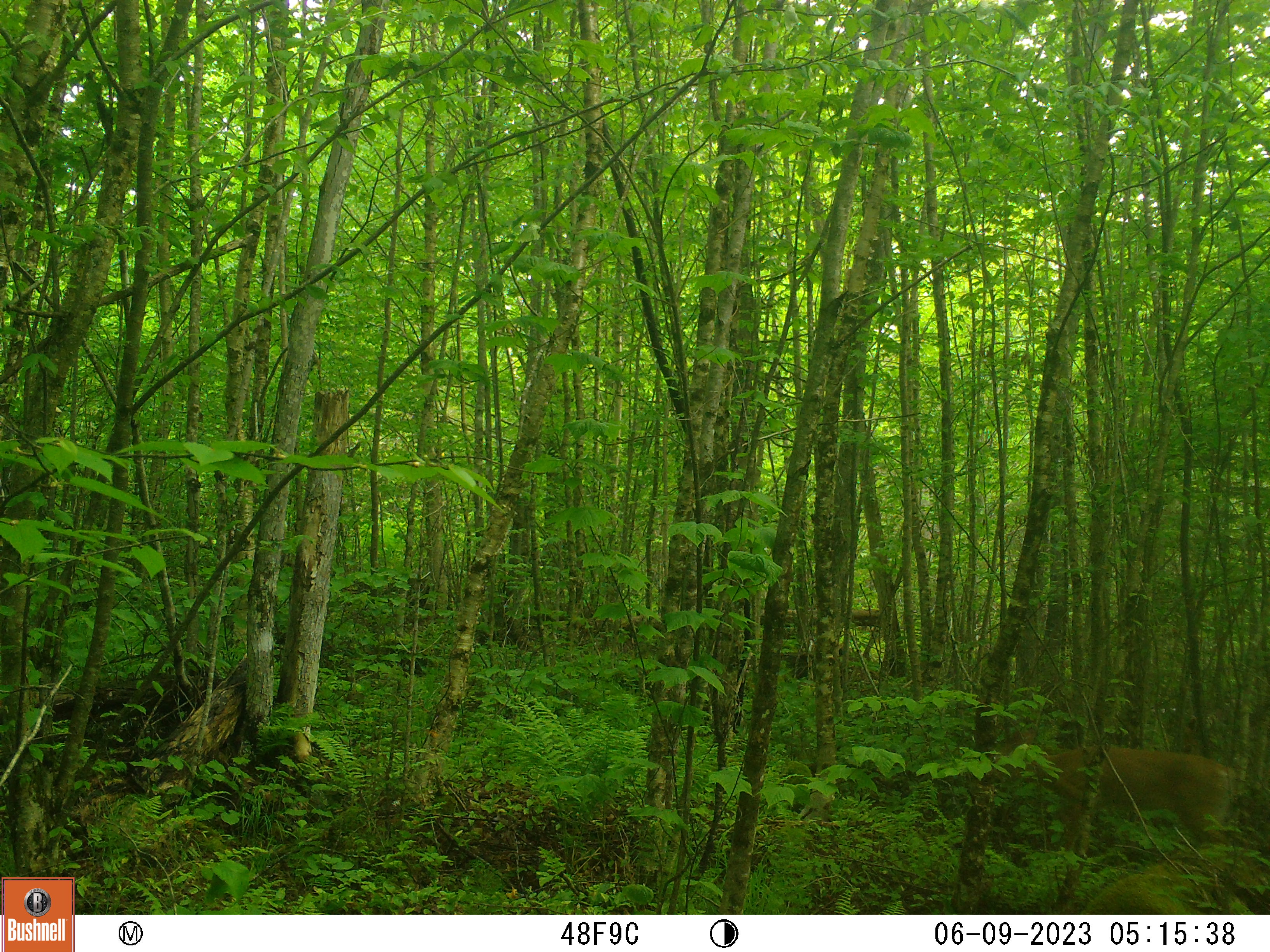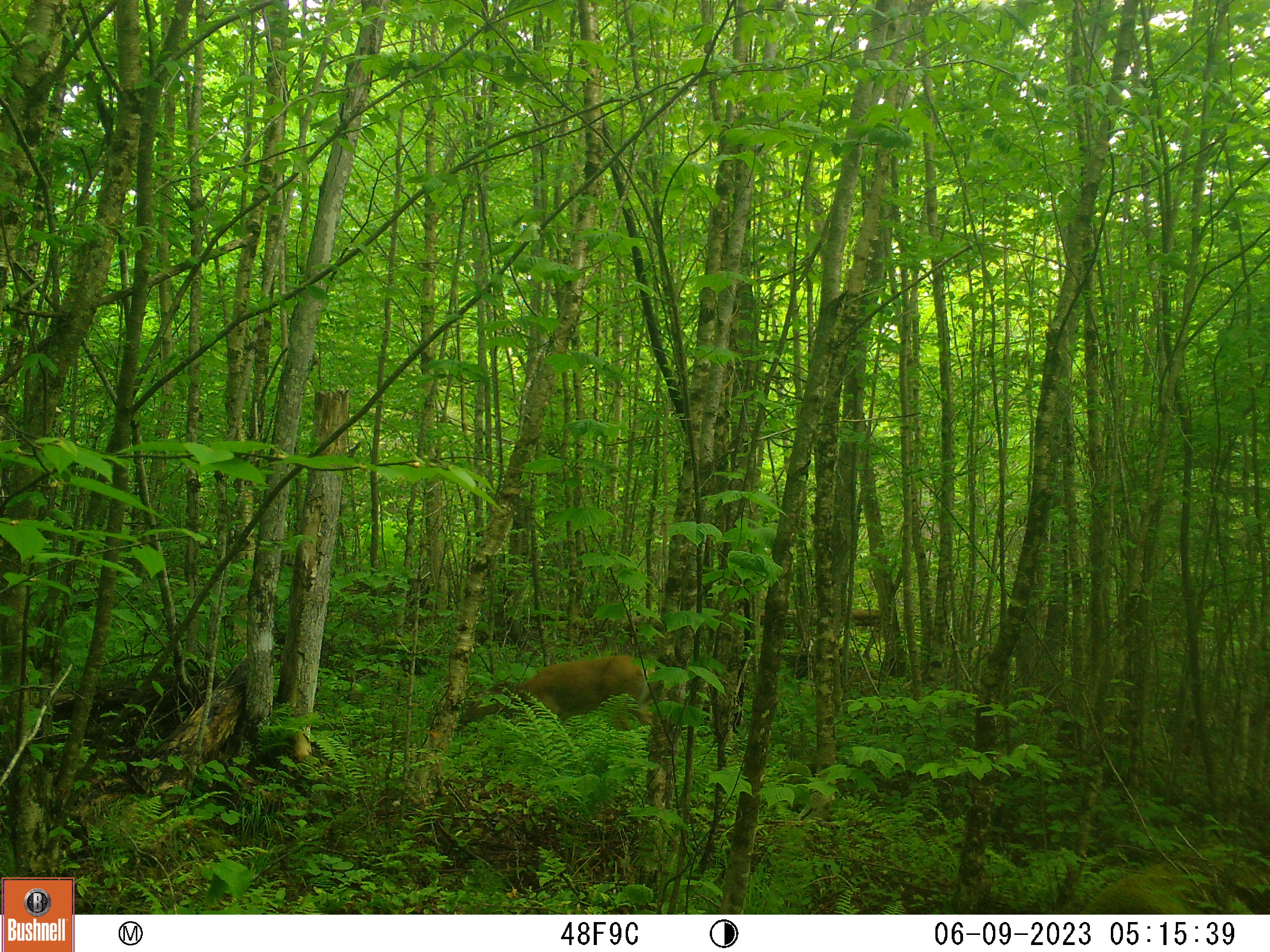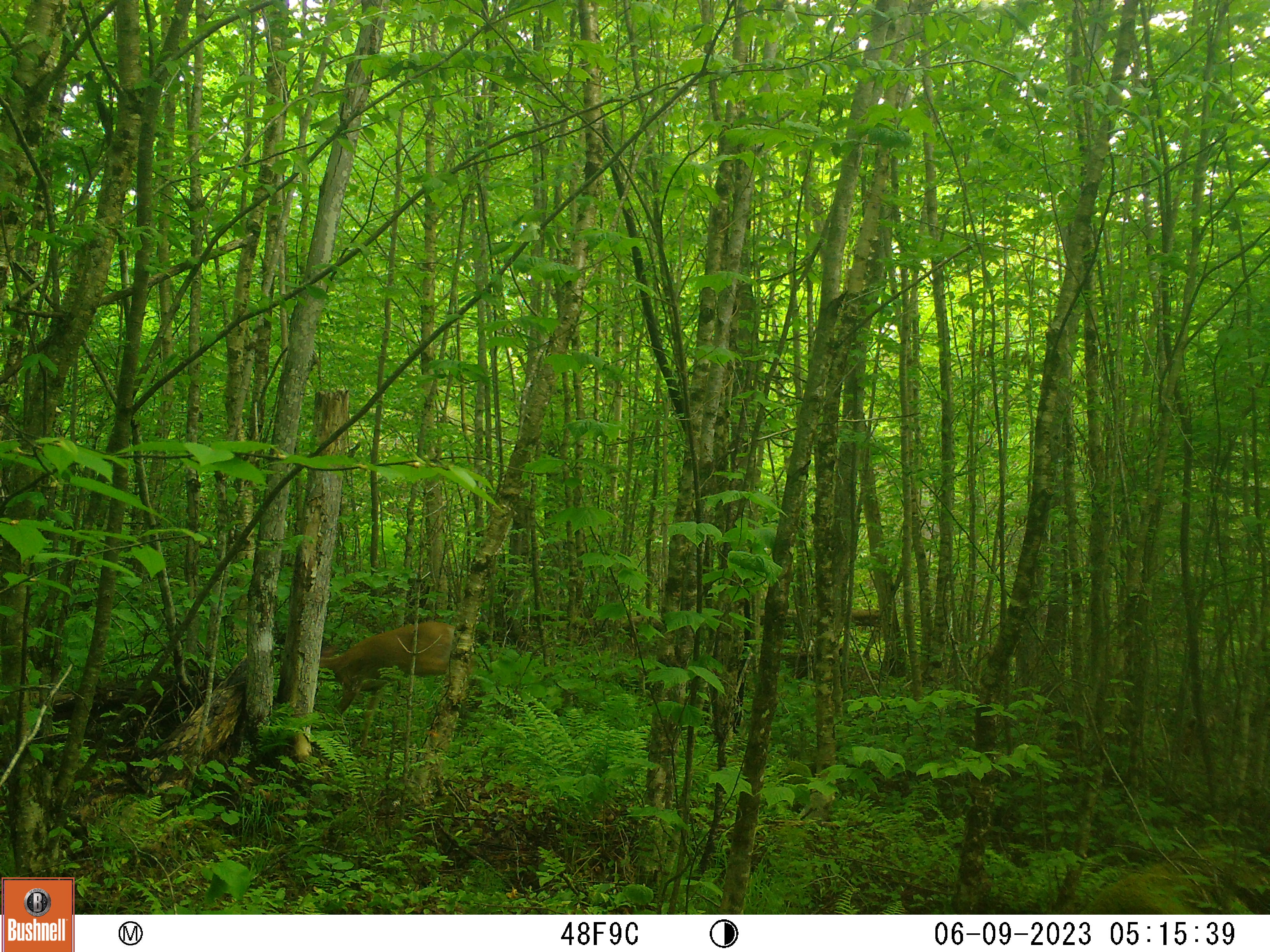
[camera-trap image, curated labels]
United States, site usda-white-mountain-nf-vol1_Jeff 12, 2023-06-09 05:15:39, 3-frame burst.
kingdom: Animalia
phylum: Chordata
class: Mammalia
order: Artiodactyla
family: Cervidae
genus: Odocoileus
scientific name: Odocoileus virginianus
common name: white-tailed deer